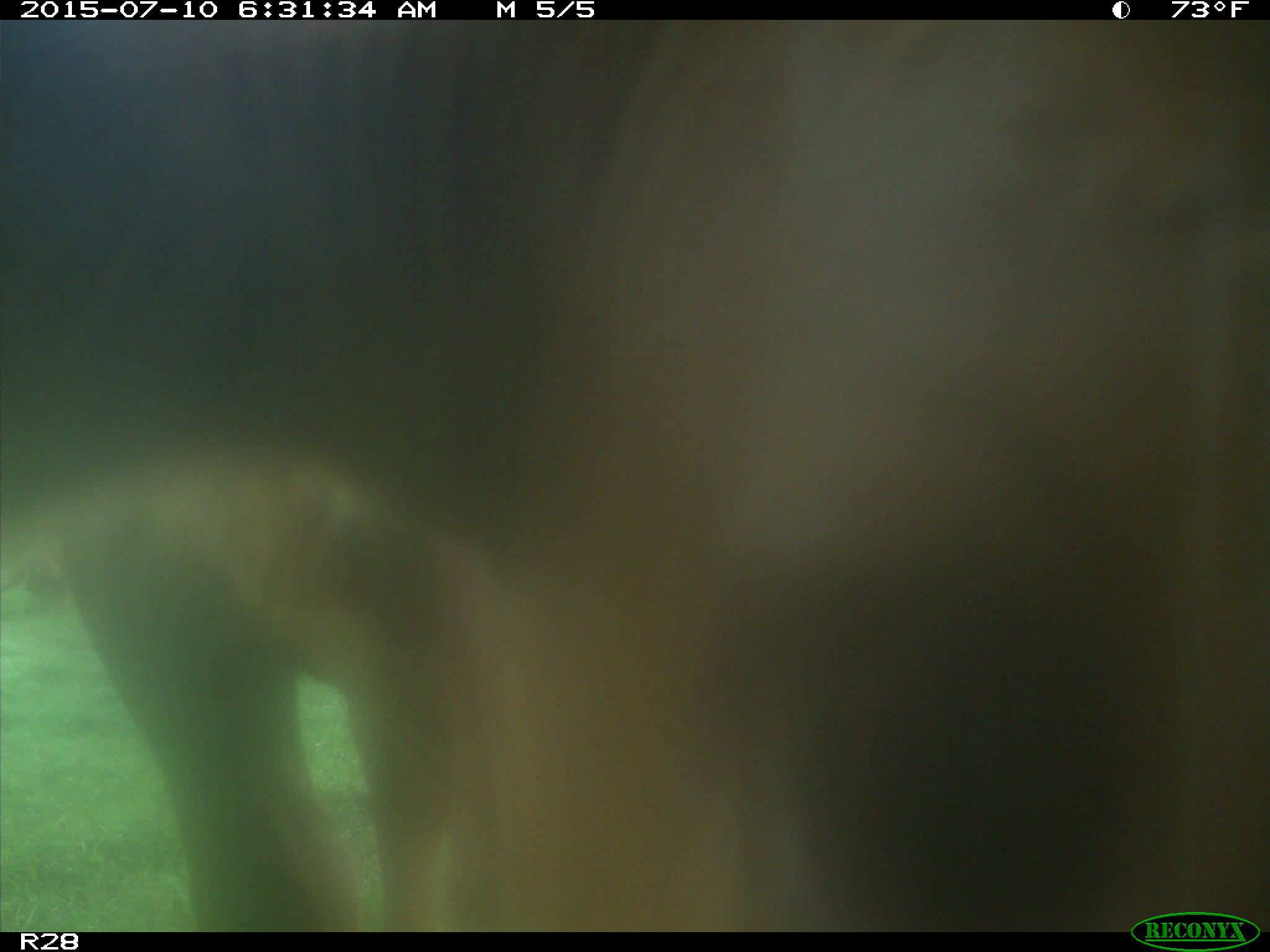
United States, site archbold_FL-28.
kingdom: Animalia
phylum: Chordata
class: Mammalia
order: Artiodactyla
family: Bovidae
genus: Bos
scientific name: Bos taurus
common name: domestic cow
Bos taurus (domestic cow).